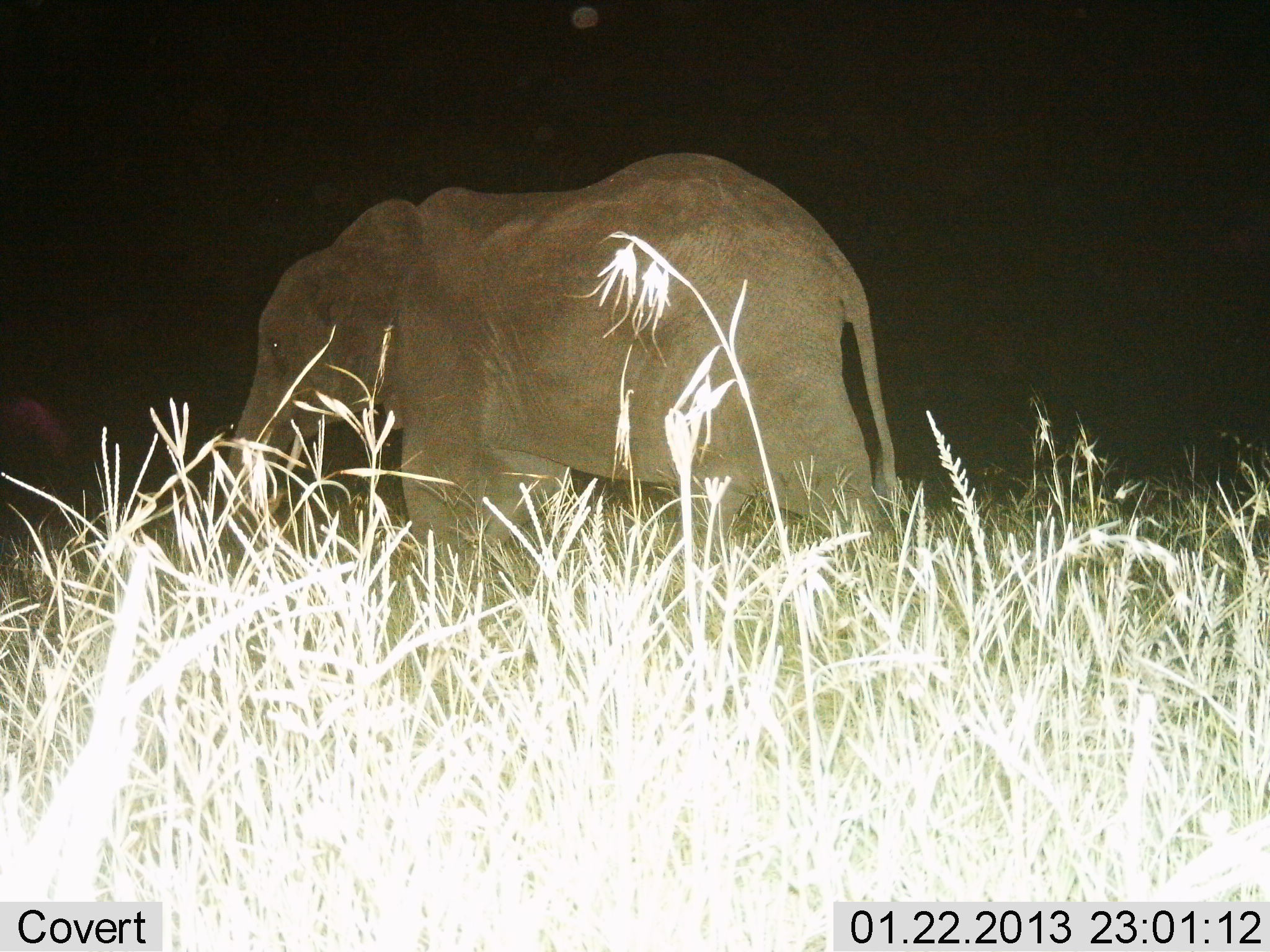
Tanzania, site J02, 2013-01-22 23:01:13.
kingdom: Animalia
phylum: Chordata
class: Mammalia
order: Proboscidea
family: Elephantidae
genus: Loxodonta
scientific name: Loxodonta africana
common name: african bush elephant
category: elephant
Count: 1.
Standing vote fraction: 16%.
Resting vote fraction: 0%.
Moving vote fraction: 81%.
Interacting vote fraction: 3%.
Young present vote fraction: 0%.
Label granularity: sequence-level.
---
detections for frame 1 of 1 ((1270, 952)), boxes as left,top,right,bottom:
animal: 227,151,897,595; 0,394,78,479